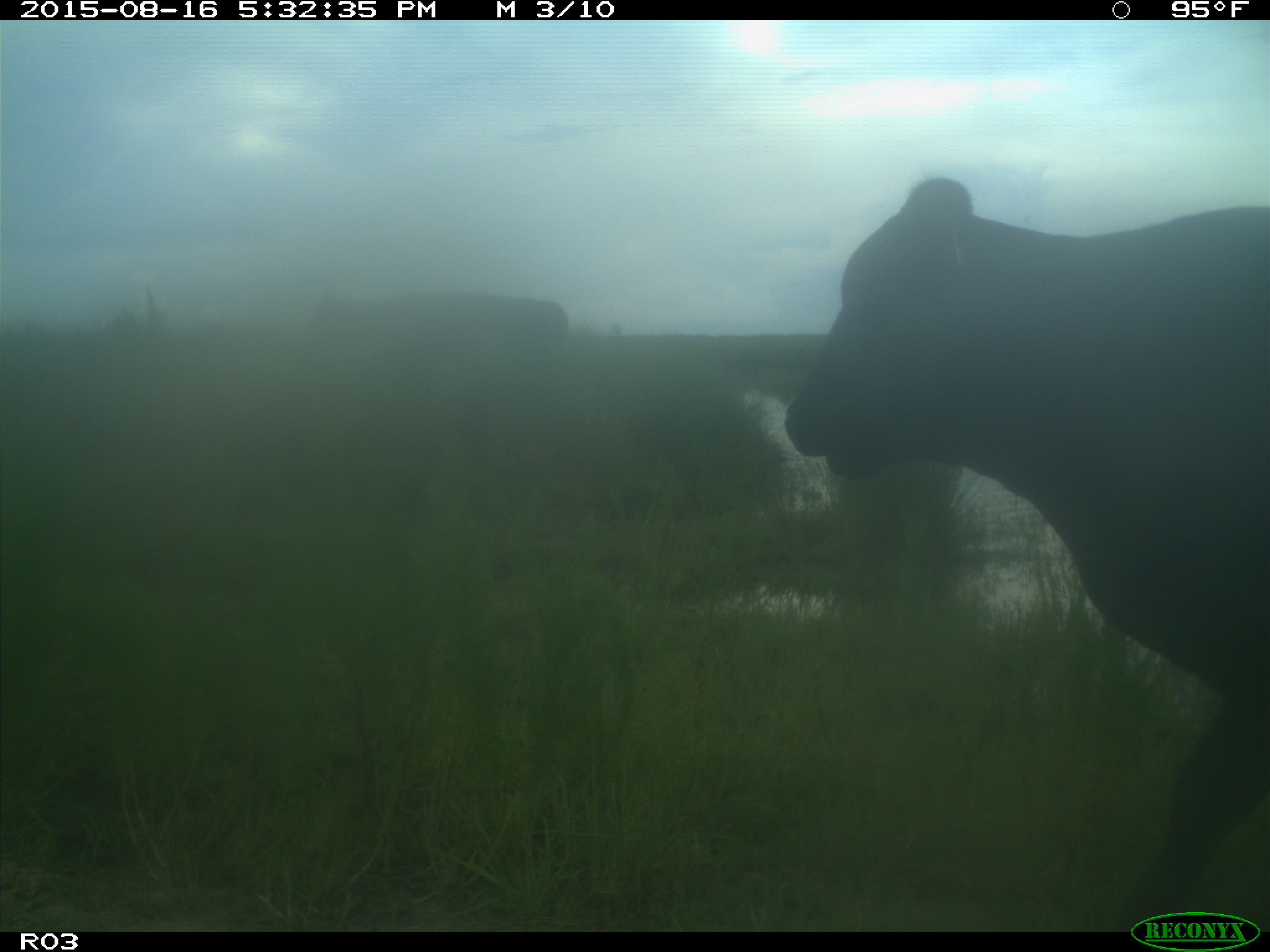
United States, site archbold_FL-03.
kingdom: Animalia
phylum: Chordata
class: Mammalia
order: Artiodactyla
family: Bovidae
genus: Bos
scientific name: Bos taurus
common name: domestic cow